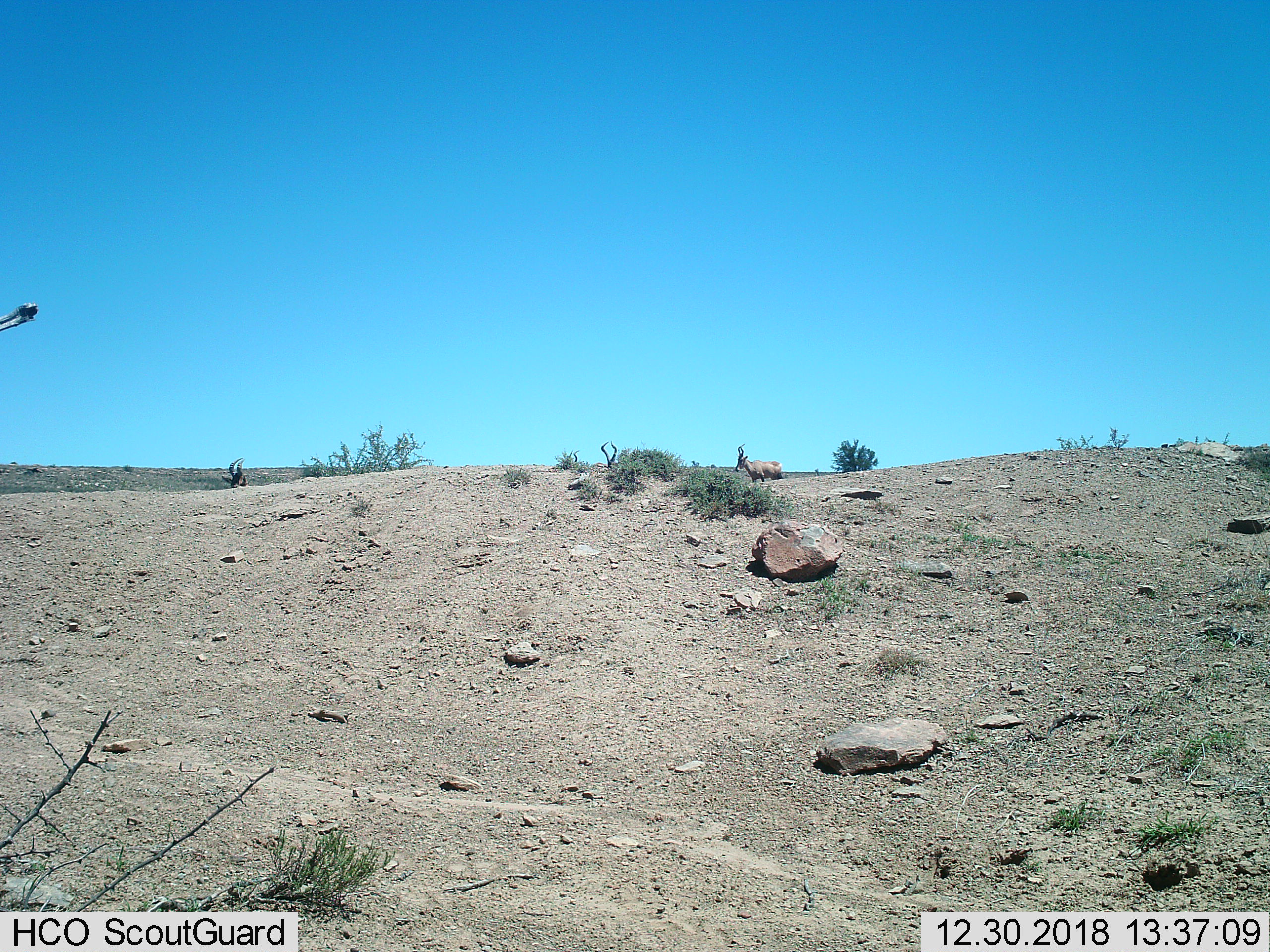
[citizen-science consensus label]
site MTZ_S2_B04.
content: unidentified animal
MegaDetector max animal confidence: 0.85